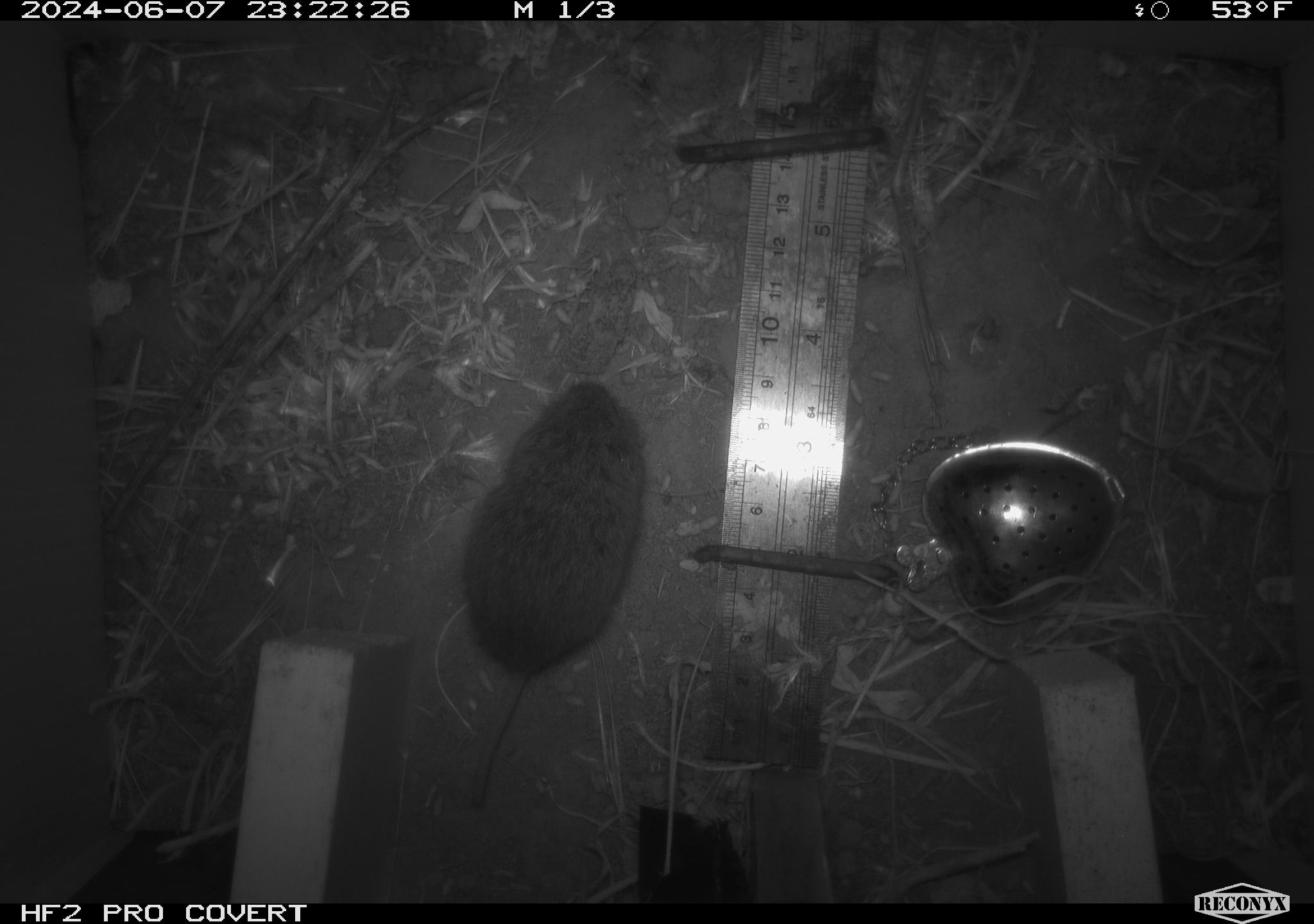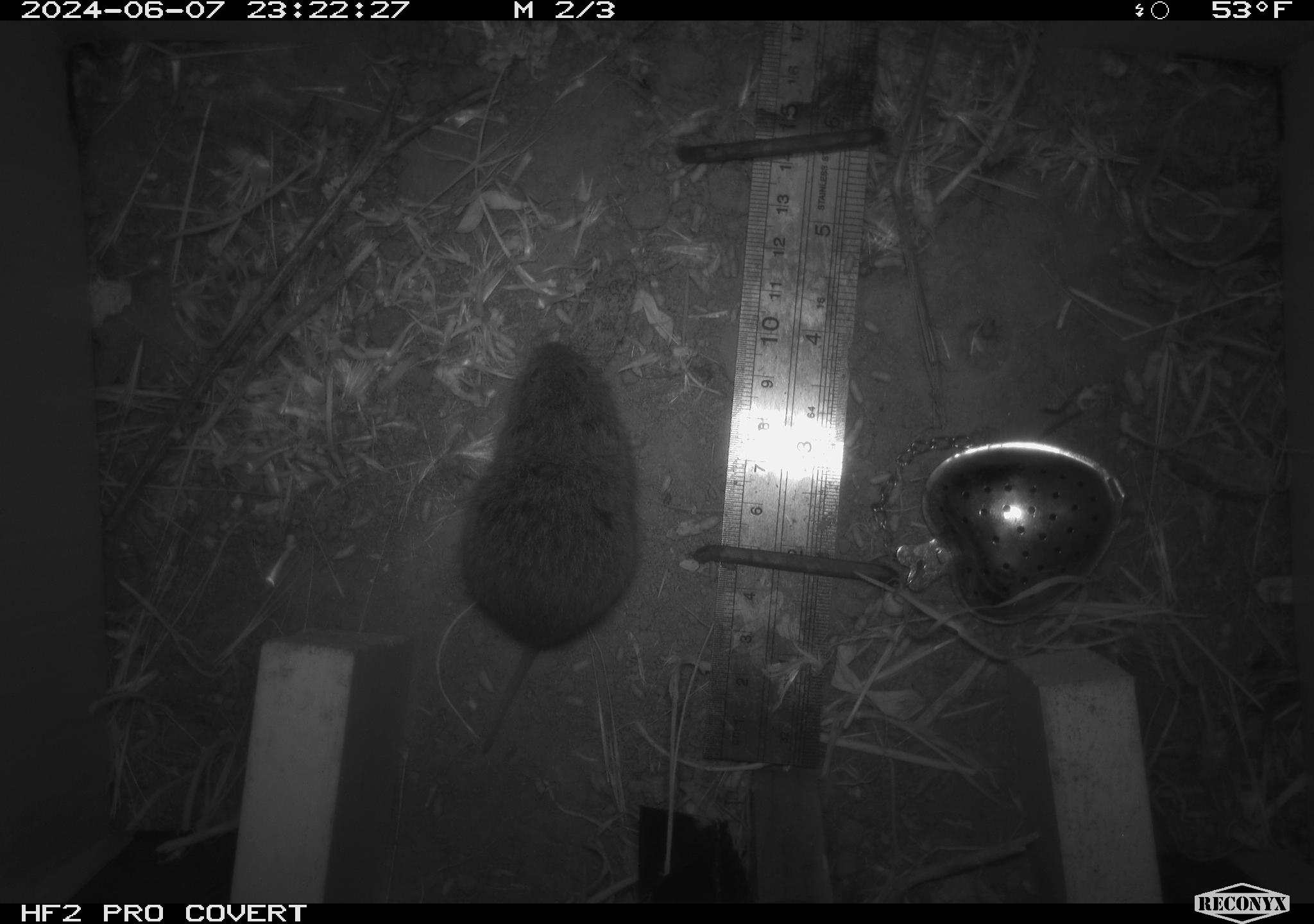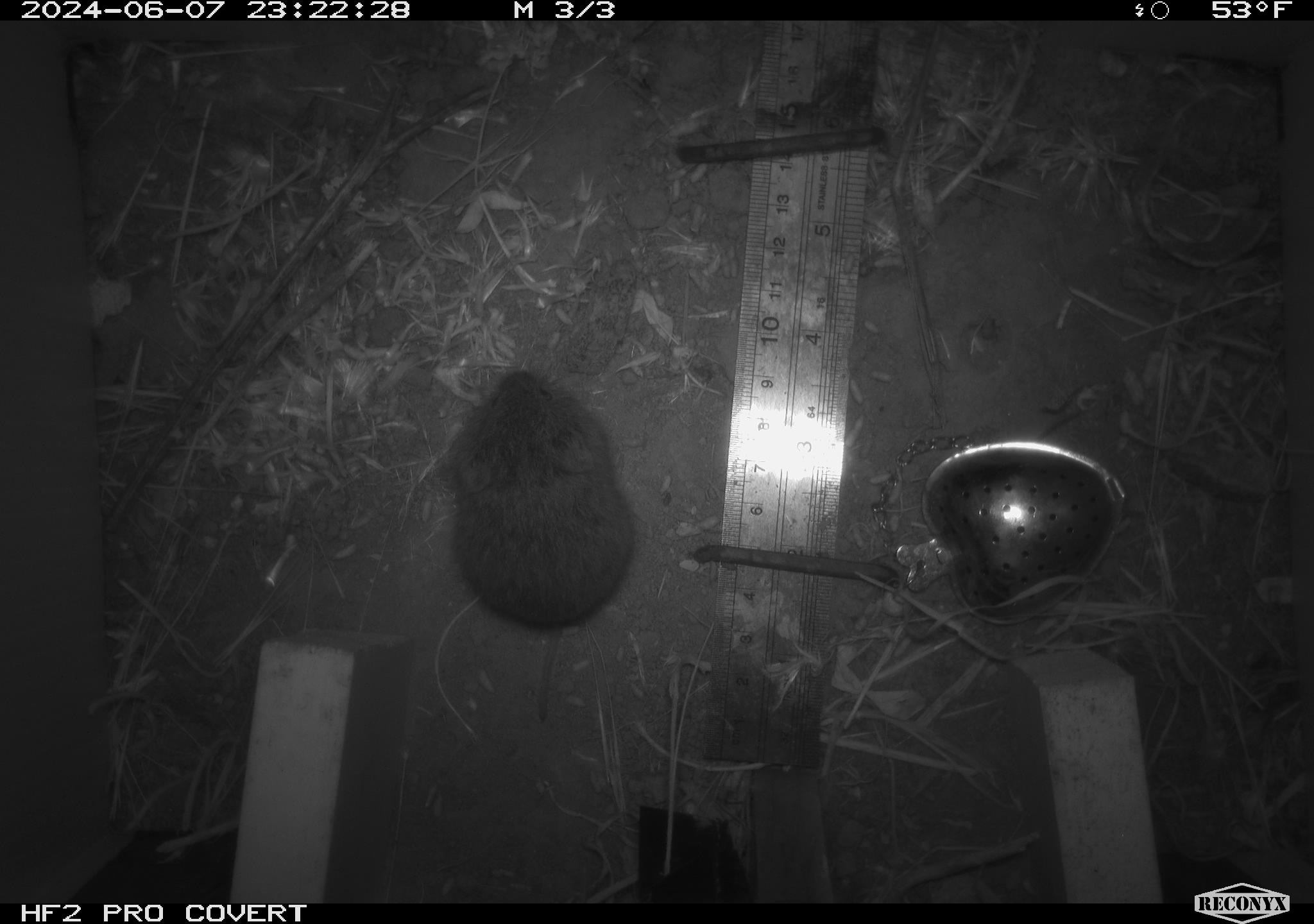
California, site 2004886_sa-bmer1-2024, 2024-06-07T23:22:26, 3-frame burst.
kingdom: Animalia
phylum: Chordata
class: Mammalia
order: Rodentia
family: Cricetidae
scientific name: Arvicolinae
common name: voles, lemmings, and muskrats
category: arvicolinae subfamily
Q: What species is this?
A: Arvicolinae subfamily (voles, lemmings, and muskrats) (Arvicolinae).